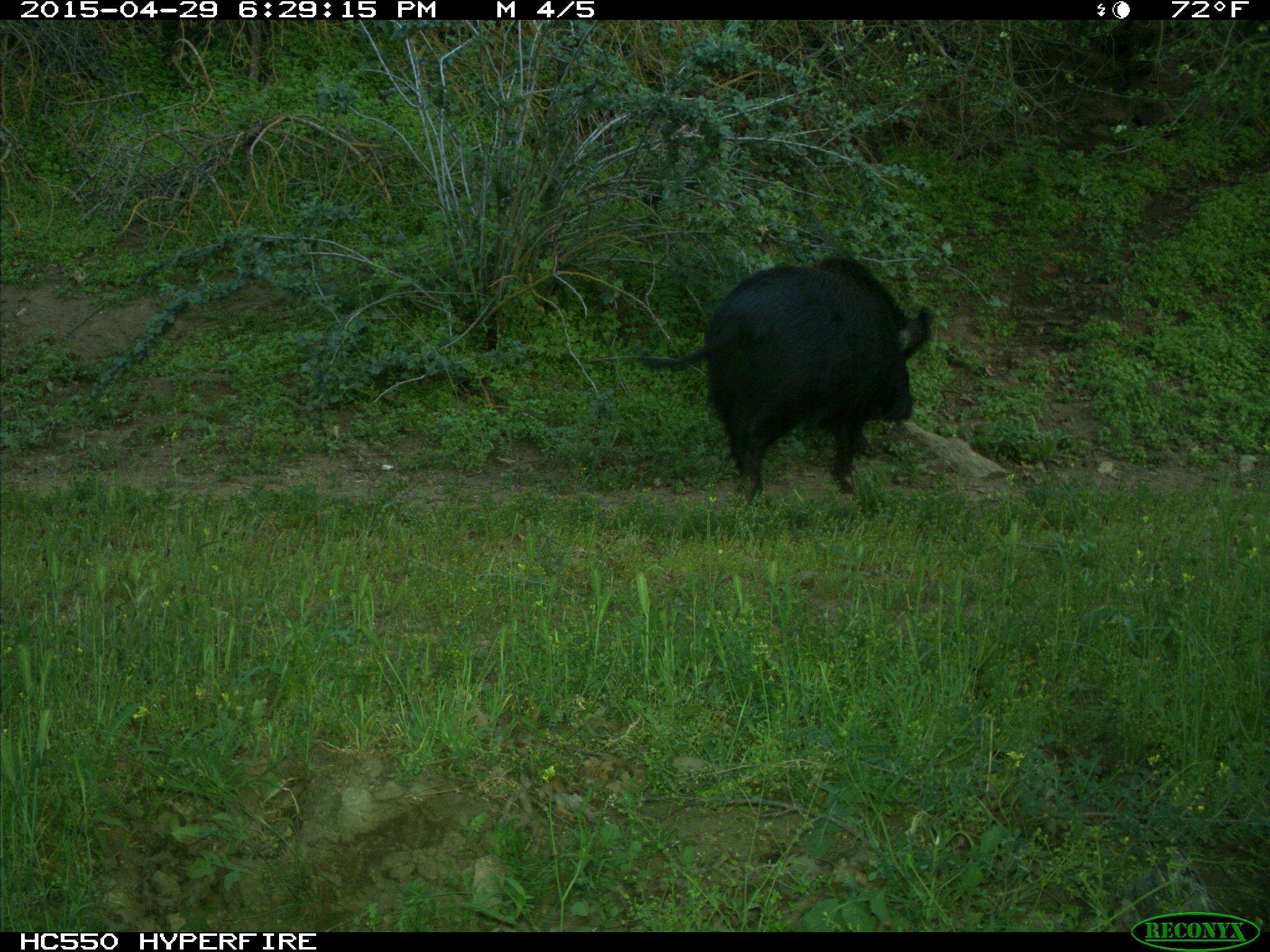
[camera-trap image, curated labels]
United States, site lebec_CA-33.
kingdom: Animalia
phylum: Chordata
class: Mammalia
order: Artiodactyla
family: Suidae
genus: Sus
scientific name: Sus scrofa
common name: wild boar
Sus scrofa (wild boar).